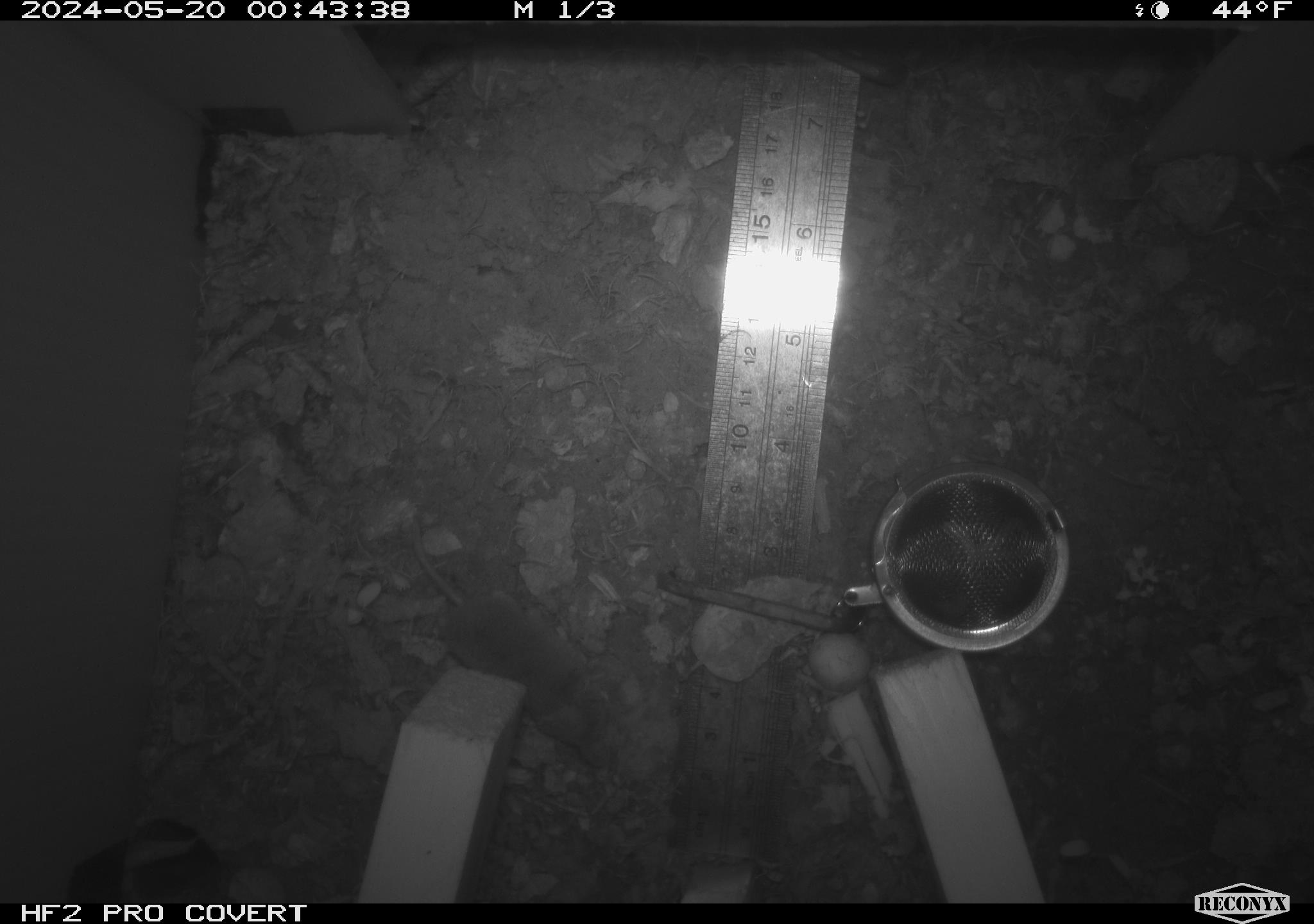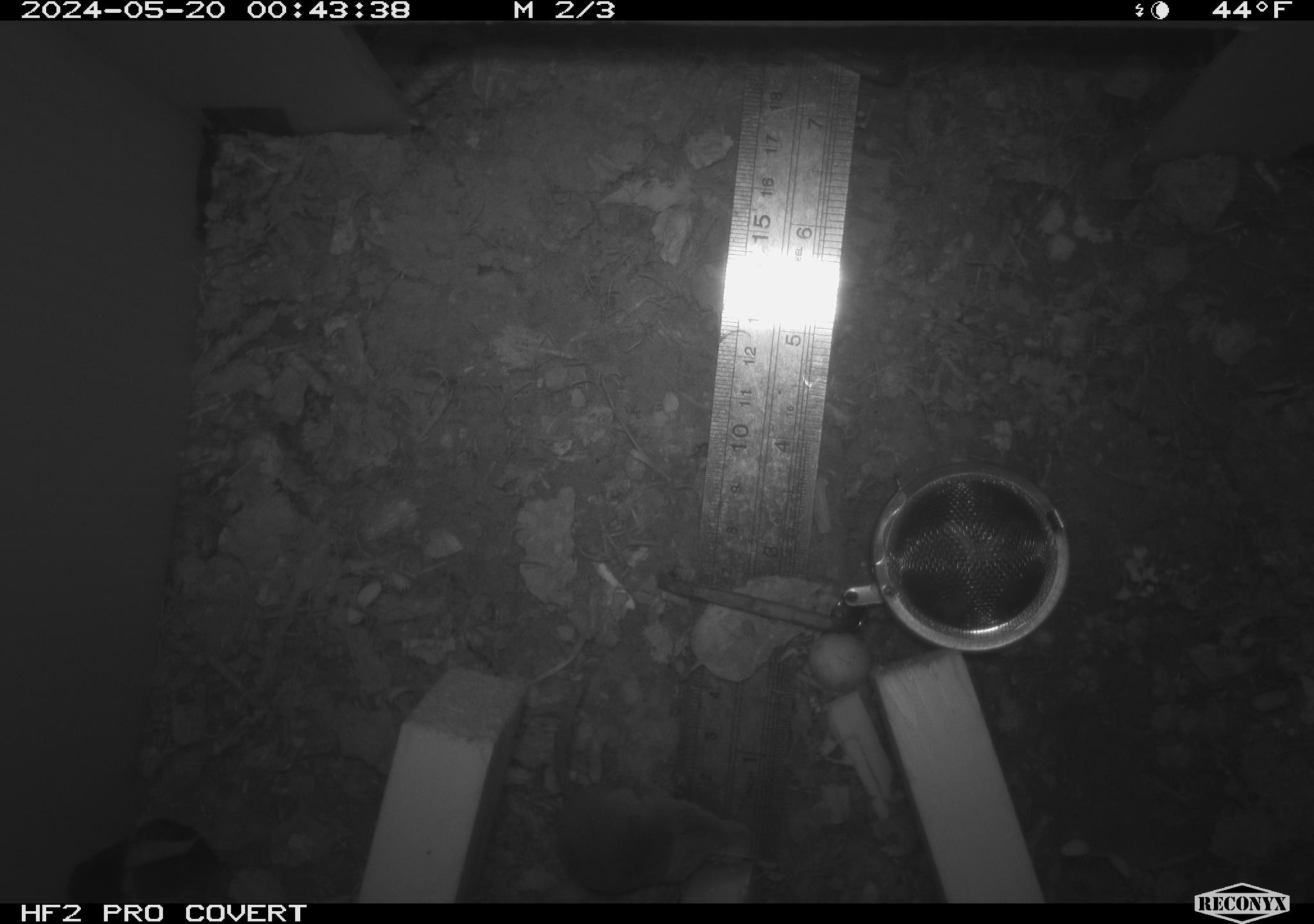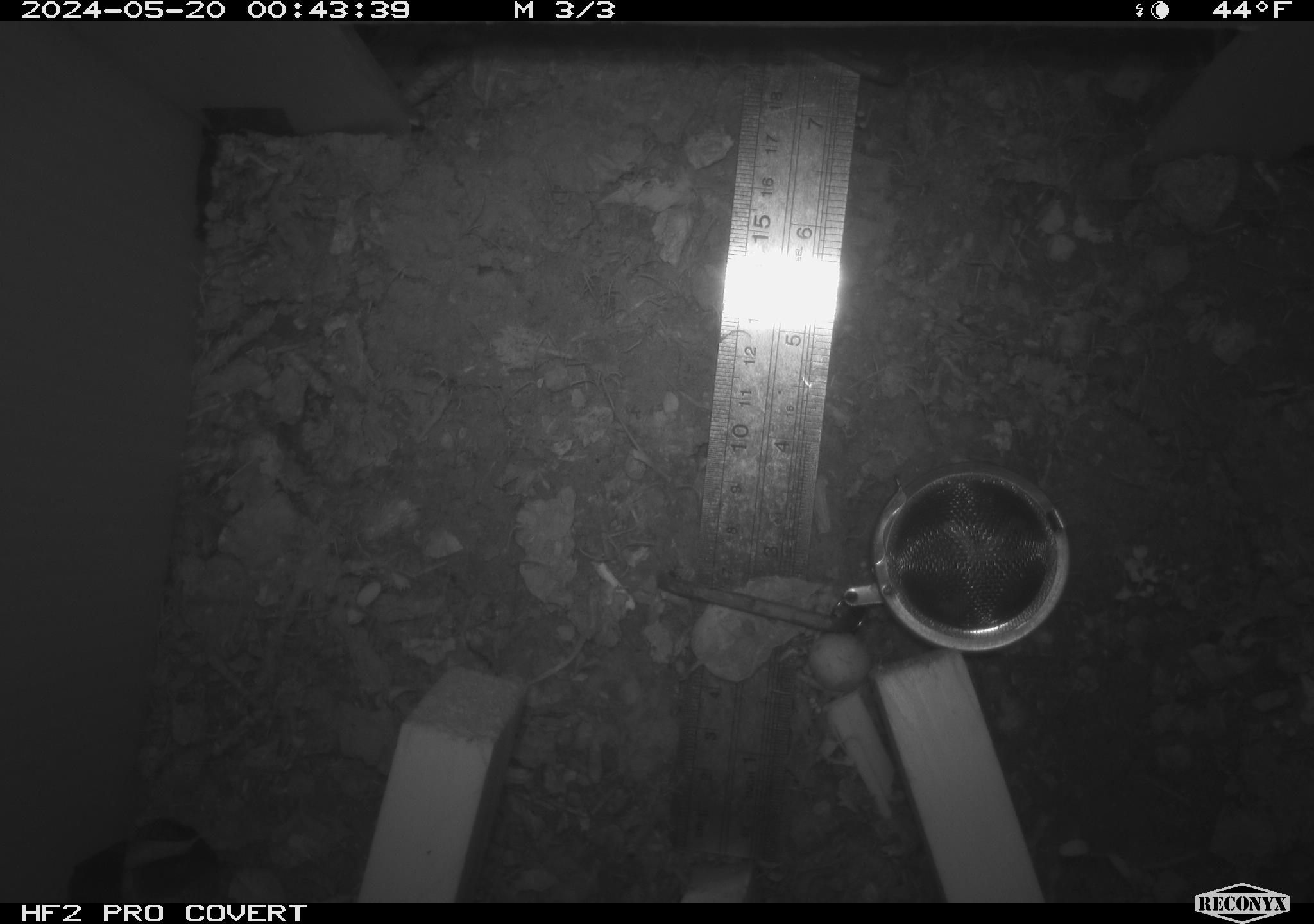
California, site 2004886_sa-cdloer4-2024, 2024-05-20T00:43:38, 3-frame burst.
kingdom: Animalia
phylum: Chordata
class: Mammalia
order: Rodentia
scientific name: Rodentia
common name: rodent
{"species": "rodent (Rodentia)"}